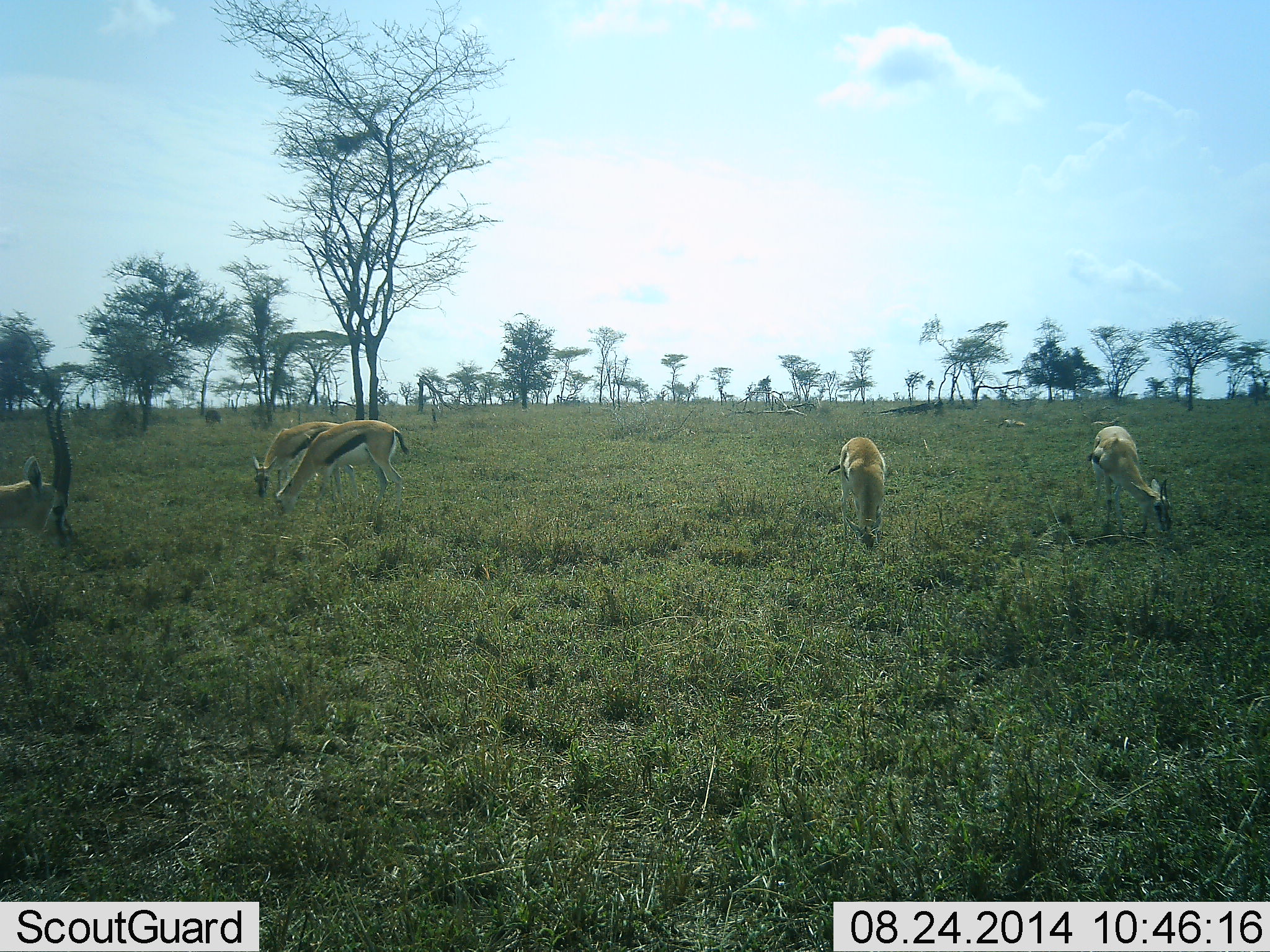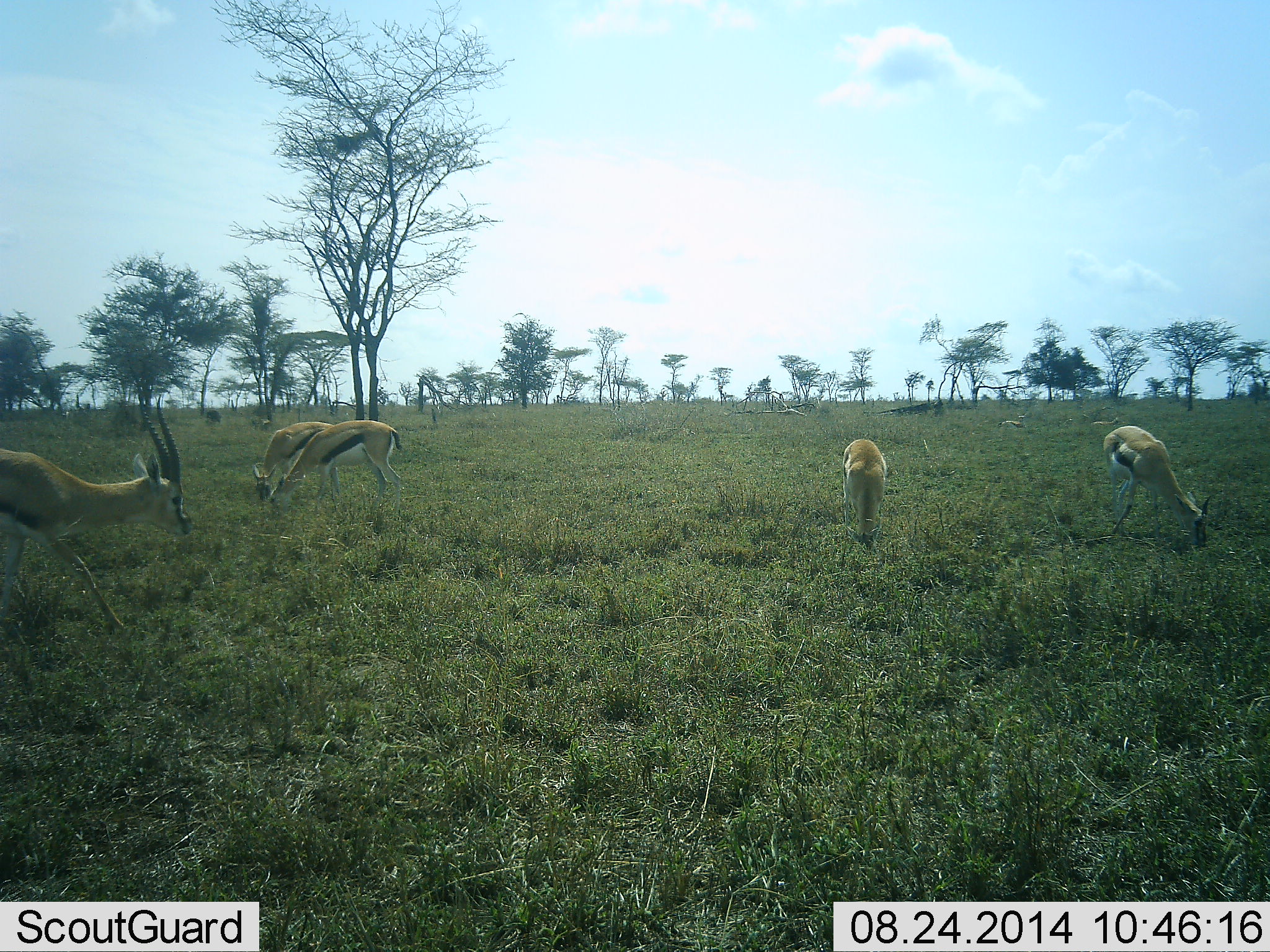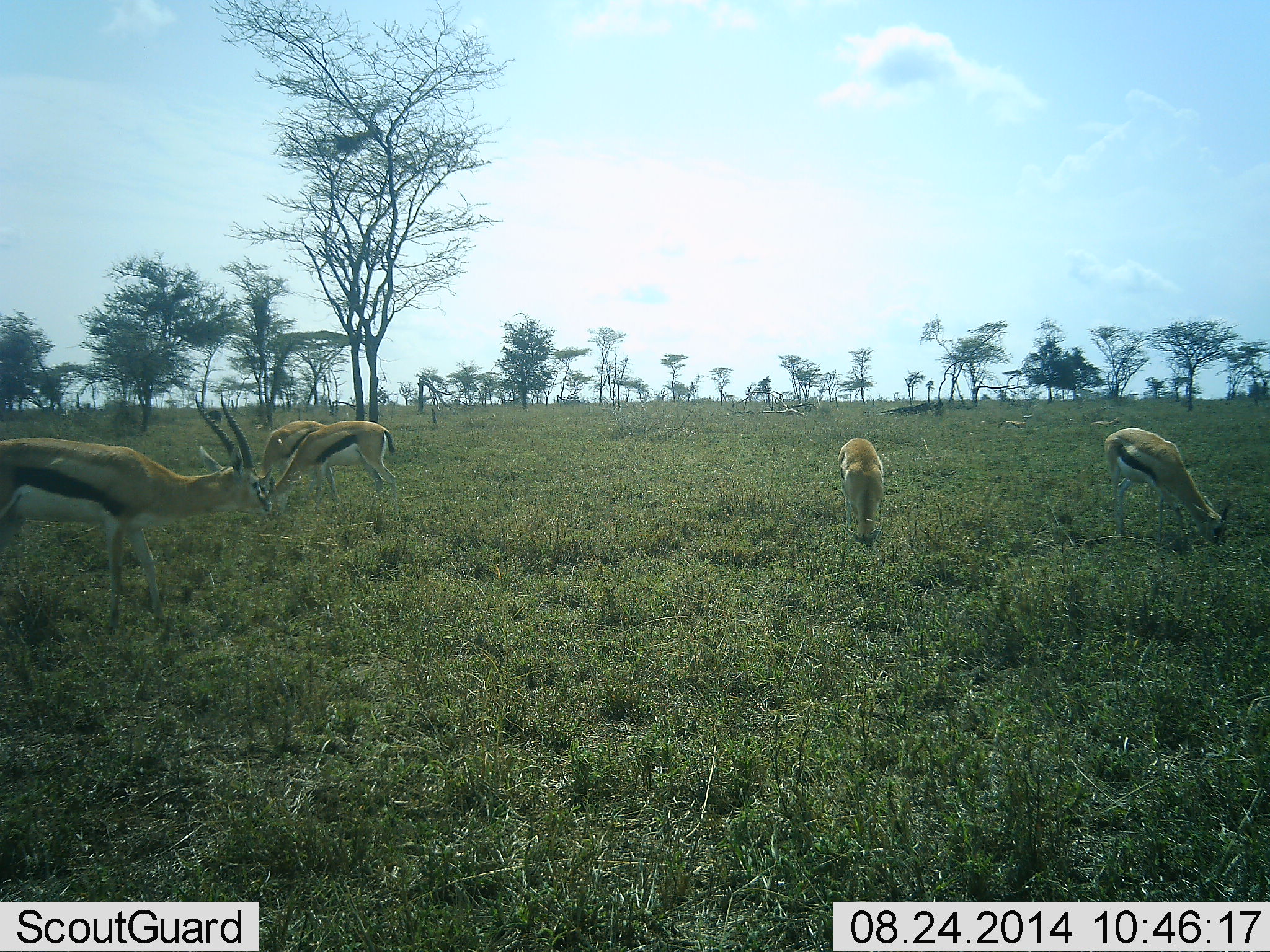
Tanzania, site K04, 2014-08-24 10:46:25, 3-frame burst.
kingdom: Animalia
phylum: Chordata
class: Mammalia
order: Artiodactyla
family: Bovidae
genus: Eudorcas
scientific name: Eudorcas thomsonii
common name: thomson's gazelle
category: gazellethomsons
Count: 5.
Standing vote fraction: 40%.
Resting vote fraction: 0%.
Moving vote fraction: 40%.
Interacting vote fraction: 0%.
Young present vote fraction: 0%.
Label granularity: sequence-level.